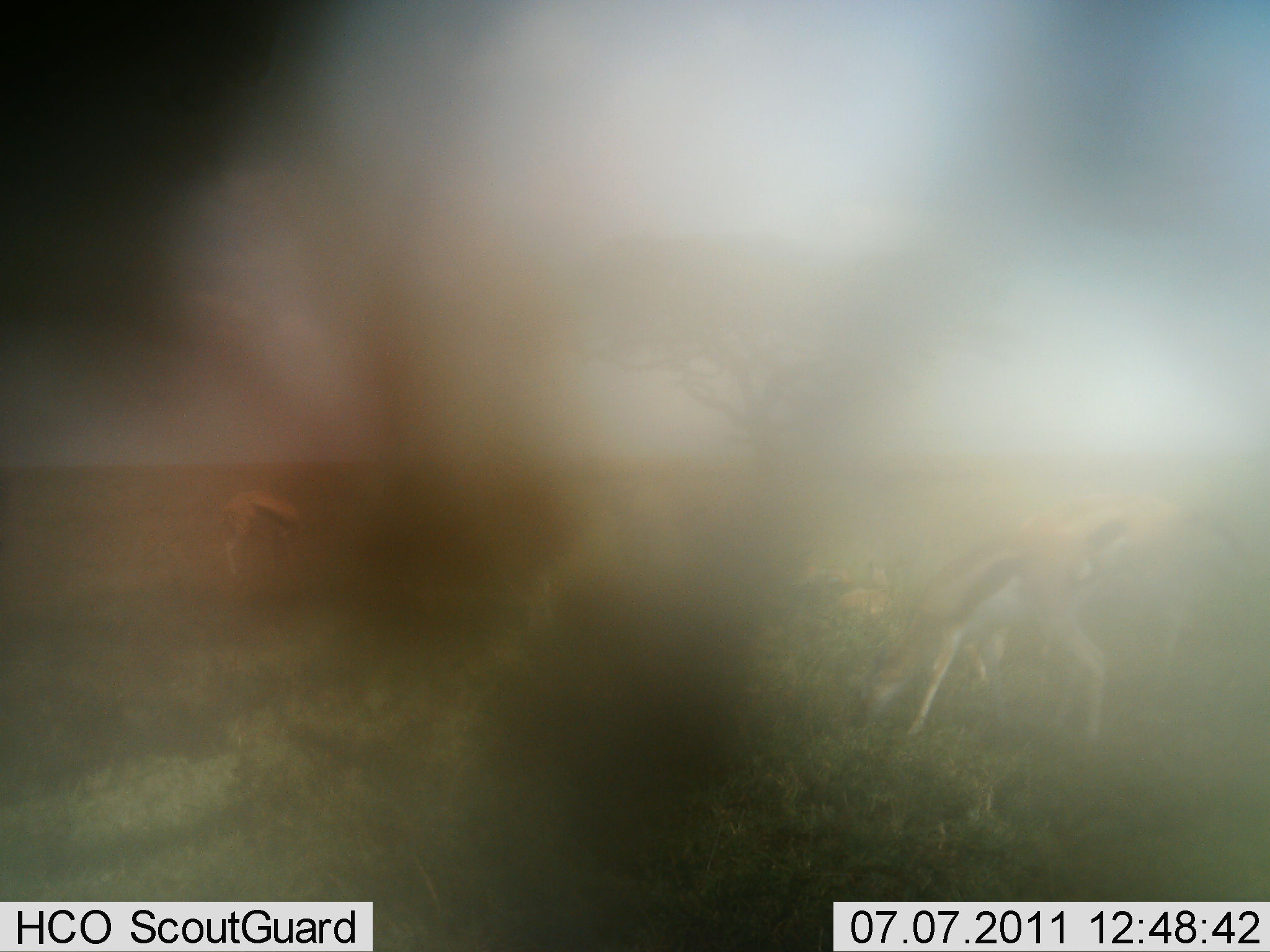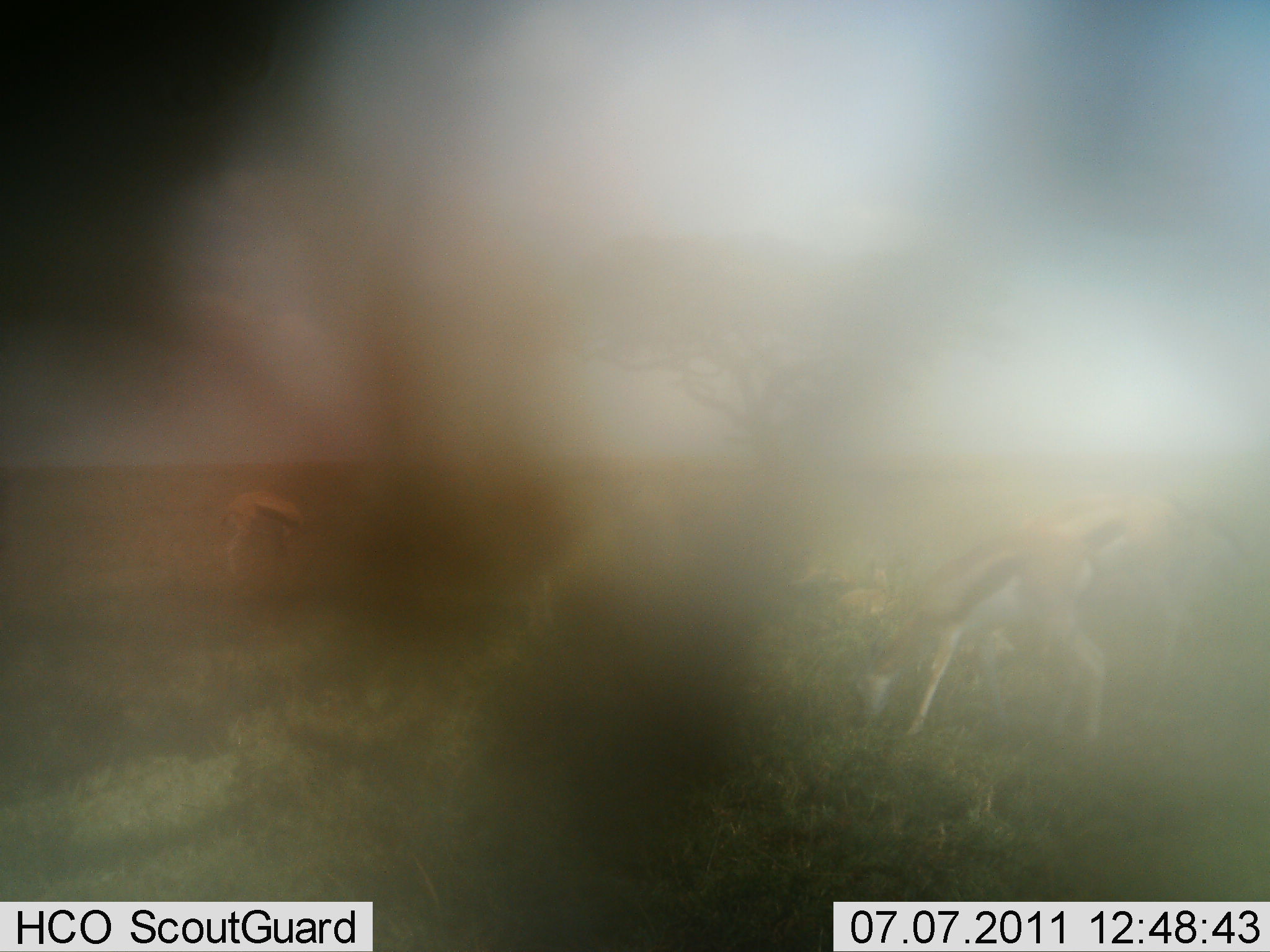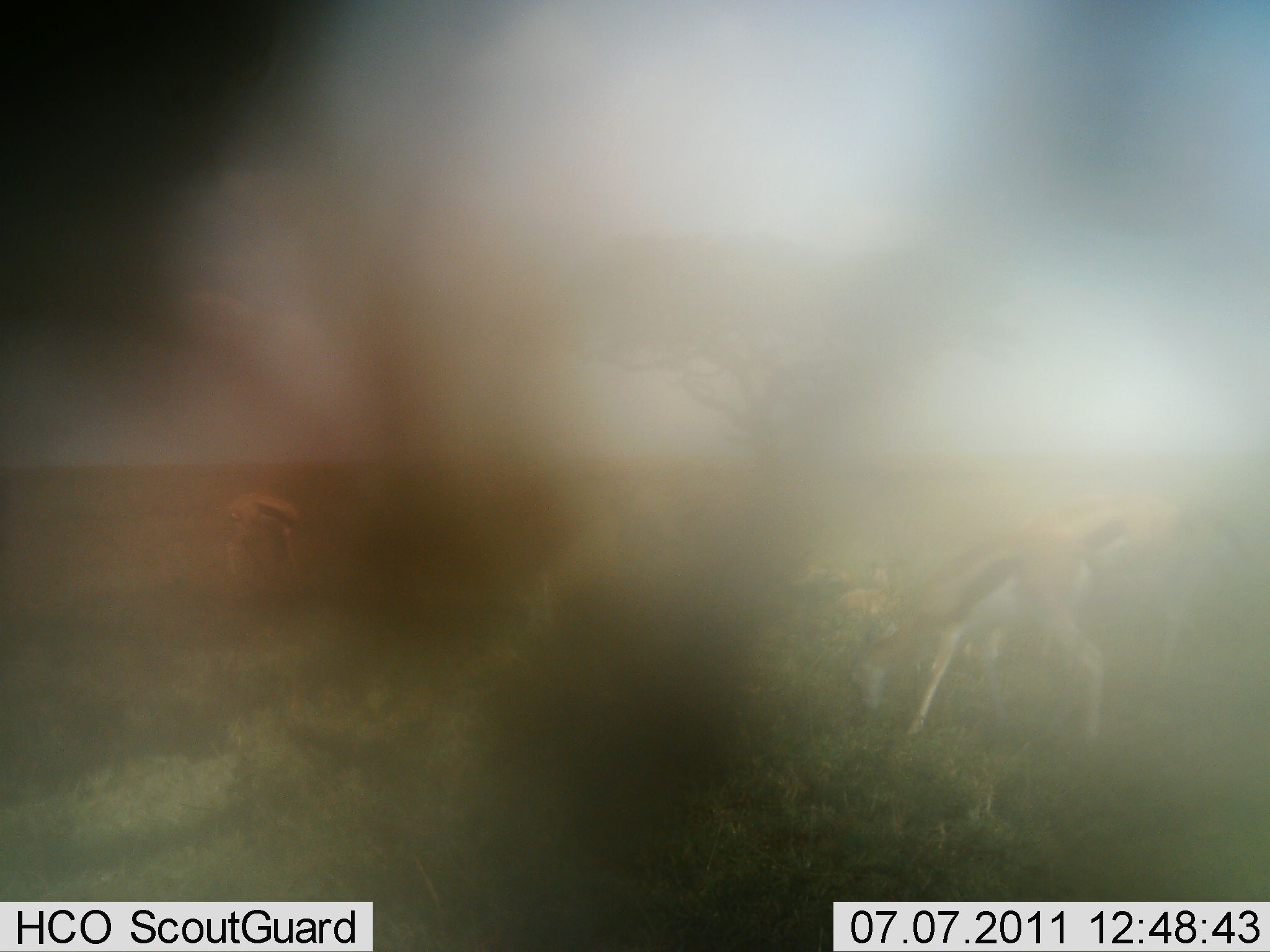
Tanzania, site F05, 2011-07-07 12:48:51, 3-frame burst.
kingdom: Animalia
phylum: Chordata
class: Mammalia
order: Artiodactyla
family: Bovidae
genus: Eudorcas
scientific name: Eudorcas thomsonii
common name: thomson's gazelle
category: gazellethomsons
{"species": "gazellethomsons (thomson's gazelle) (Eudorcas thomsonii)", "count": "3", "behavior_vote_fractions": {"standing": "25%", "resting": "0%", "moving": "0%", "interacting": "0%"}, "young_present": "0%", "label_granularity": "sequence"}